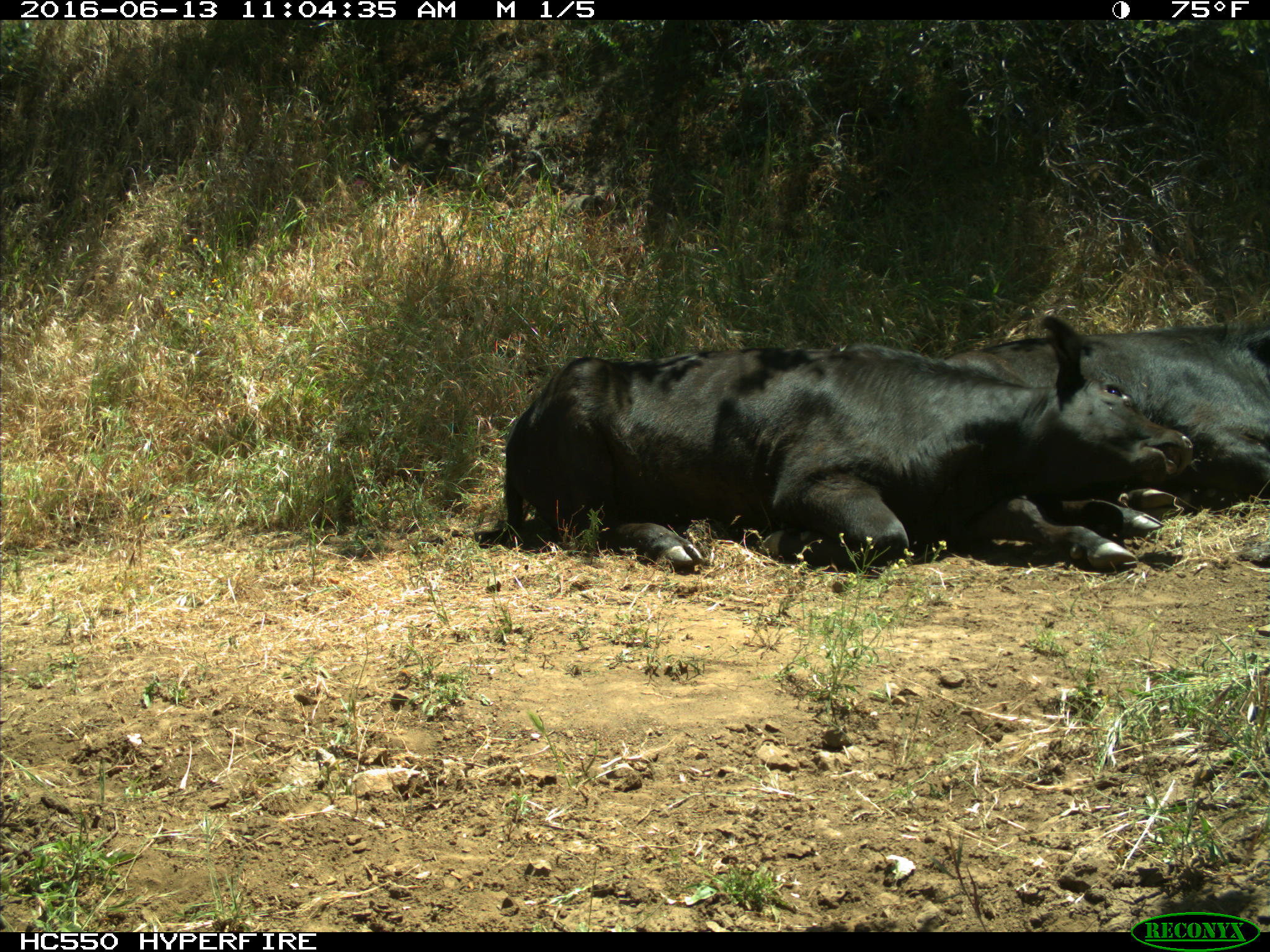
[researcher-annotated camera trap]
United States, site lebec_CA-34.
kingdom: Animalia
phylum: Chordata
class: Mammalia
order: Artiodactyla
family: Bovidae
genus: Bos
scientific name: Bos taurus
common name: domestic cow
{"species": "Bos taurus (domestic cow)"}